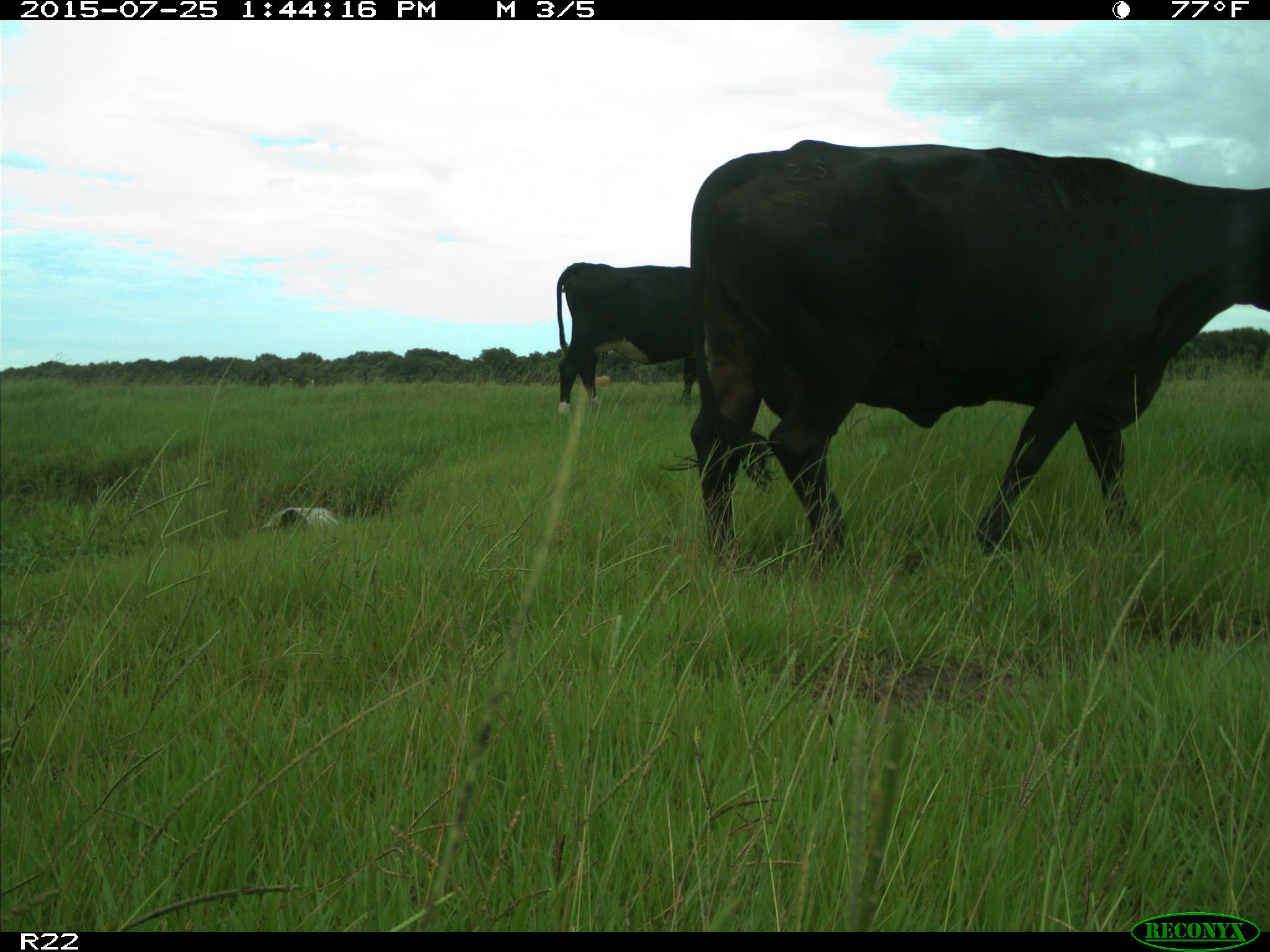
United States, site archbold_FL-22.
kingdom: Animalia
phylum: Chordata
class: Mammalia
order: Artiodactyla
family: Bovidae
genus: Bos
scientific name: Bos taurus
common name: domestic cow